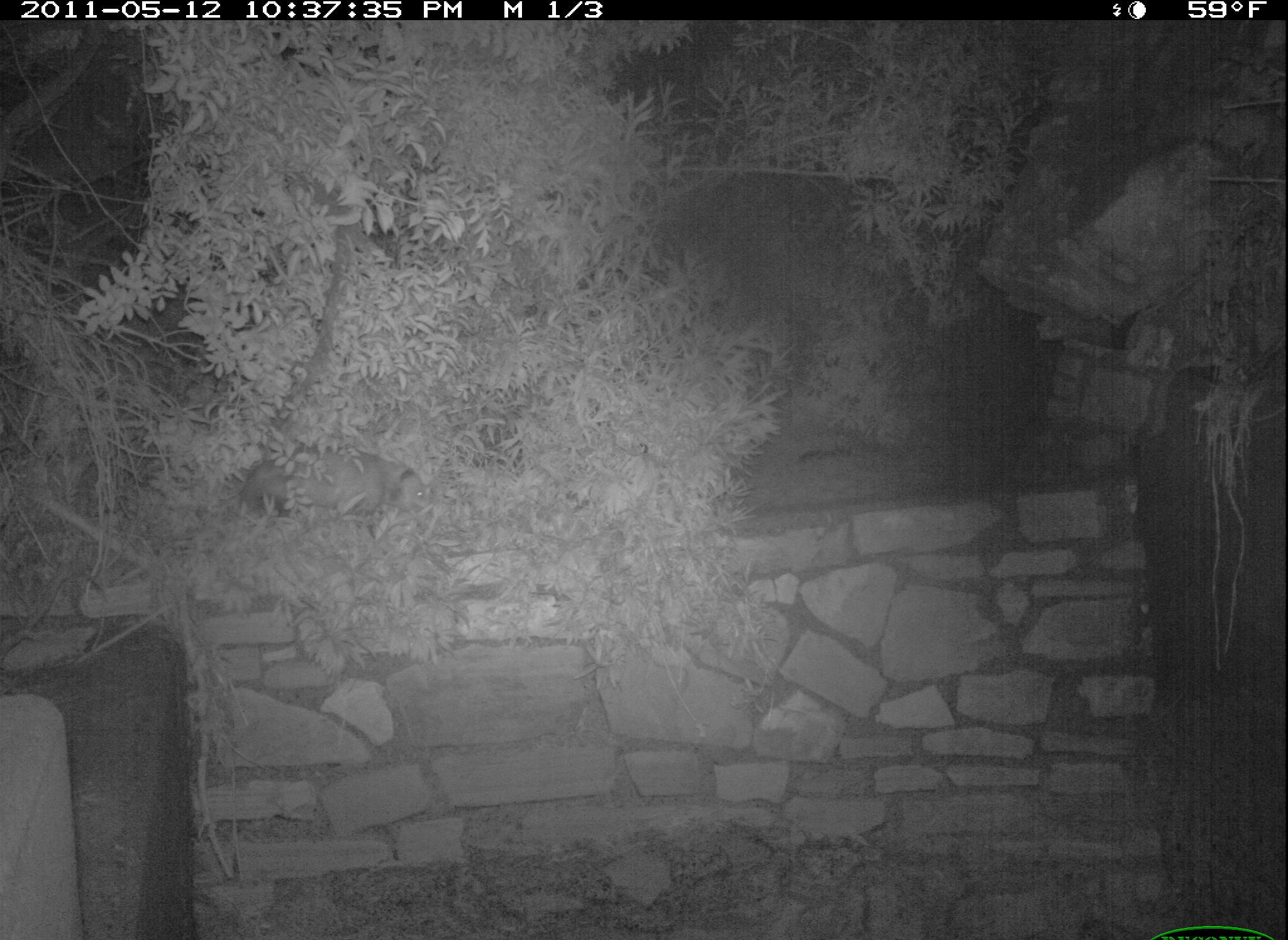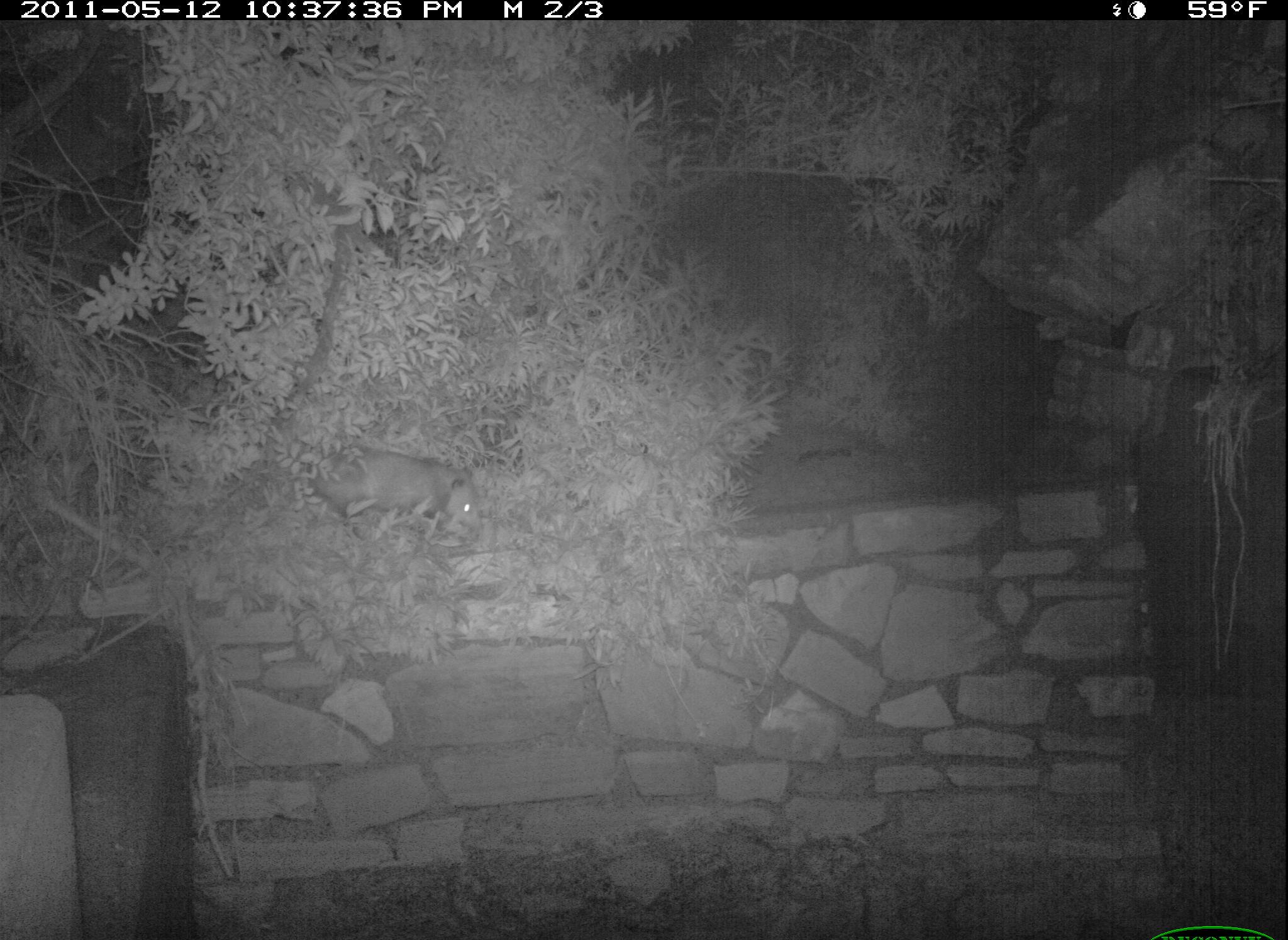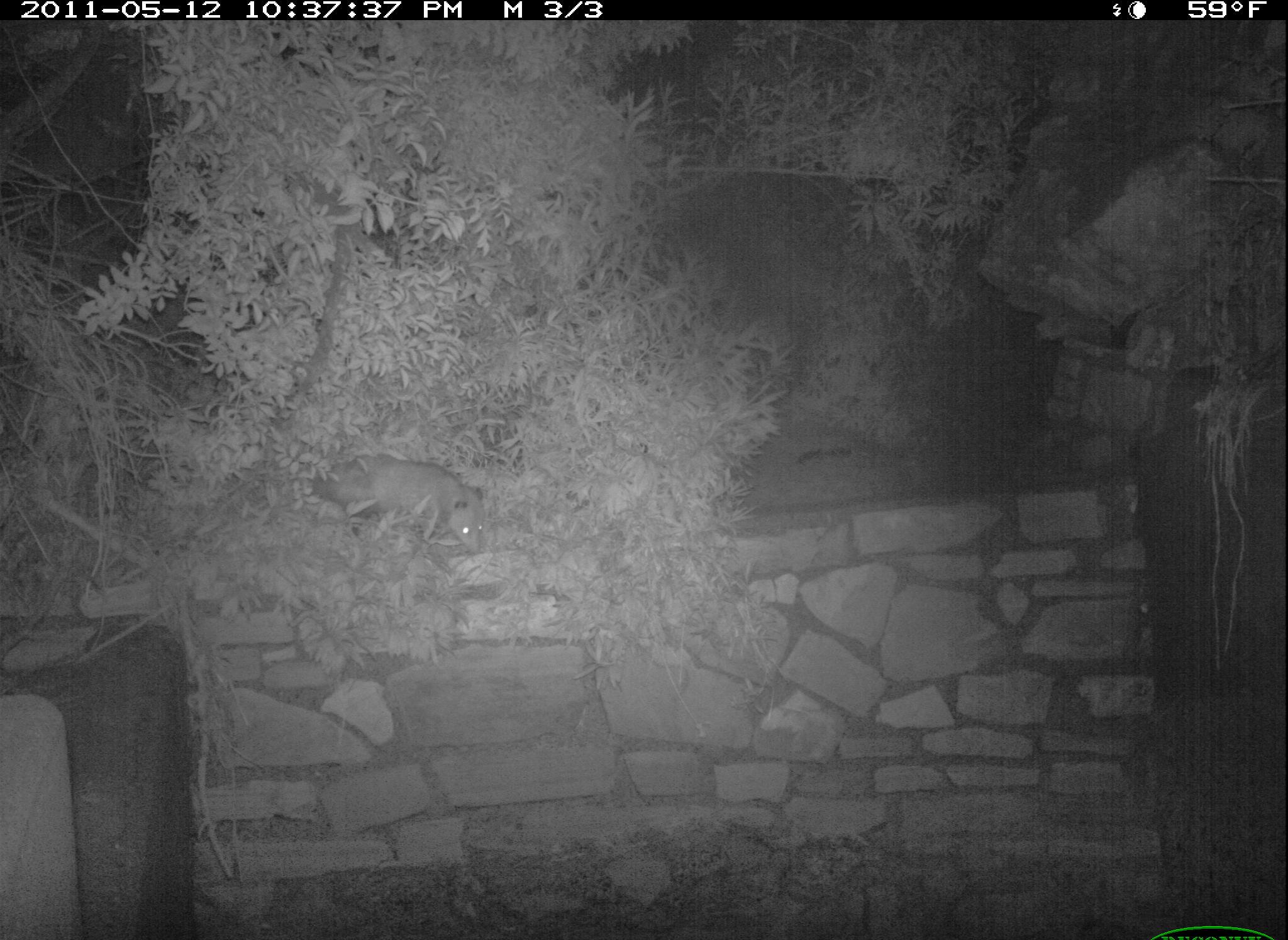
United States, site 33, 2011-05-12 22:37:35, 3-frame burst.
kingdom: Animalia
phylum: Chordata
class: Mammalia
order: Didelphimorphia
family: Didelphidae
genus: Didelphis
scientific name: Didelphis virginiana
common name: virginia opossum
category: opossum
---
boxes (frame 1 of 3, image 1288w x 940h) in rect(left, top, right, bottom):
opossum: rect(211, 438, 438, 535)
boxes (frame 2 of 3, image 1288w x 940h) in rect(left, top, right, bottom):
opossum: rect(261, 428, 499, 559)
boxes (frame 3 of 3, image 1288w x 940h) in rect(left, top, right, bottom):
opossum: rect(296, 446, 499, 556)